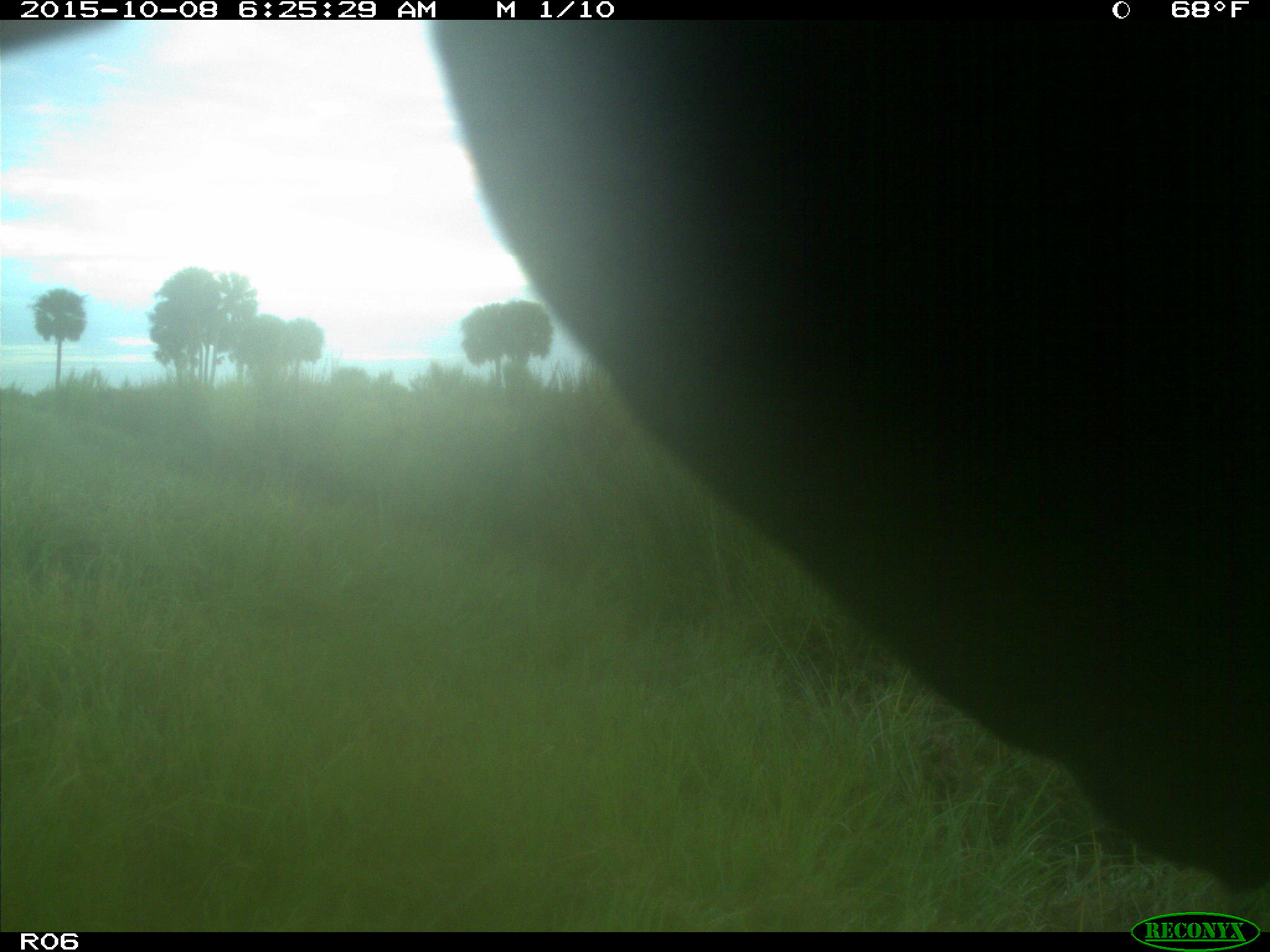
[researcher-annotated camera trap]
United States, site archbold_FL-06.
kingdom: Animalia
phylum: Chordata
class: Mammalia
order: Artiodactyla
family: Bovidae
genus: Bos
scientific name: Bos taurus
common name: domestic cow